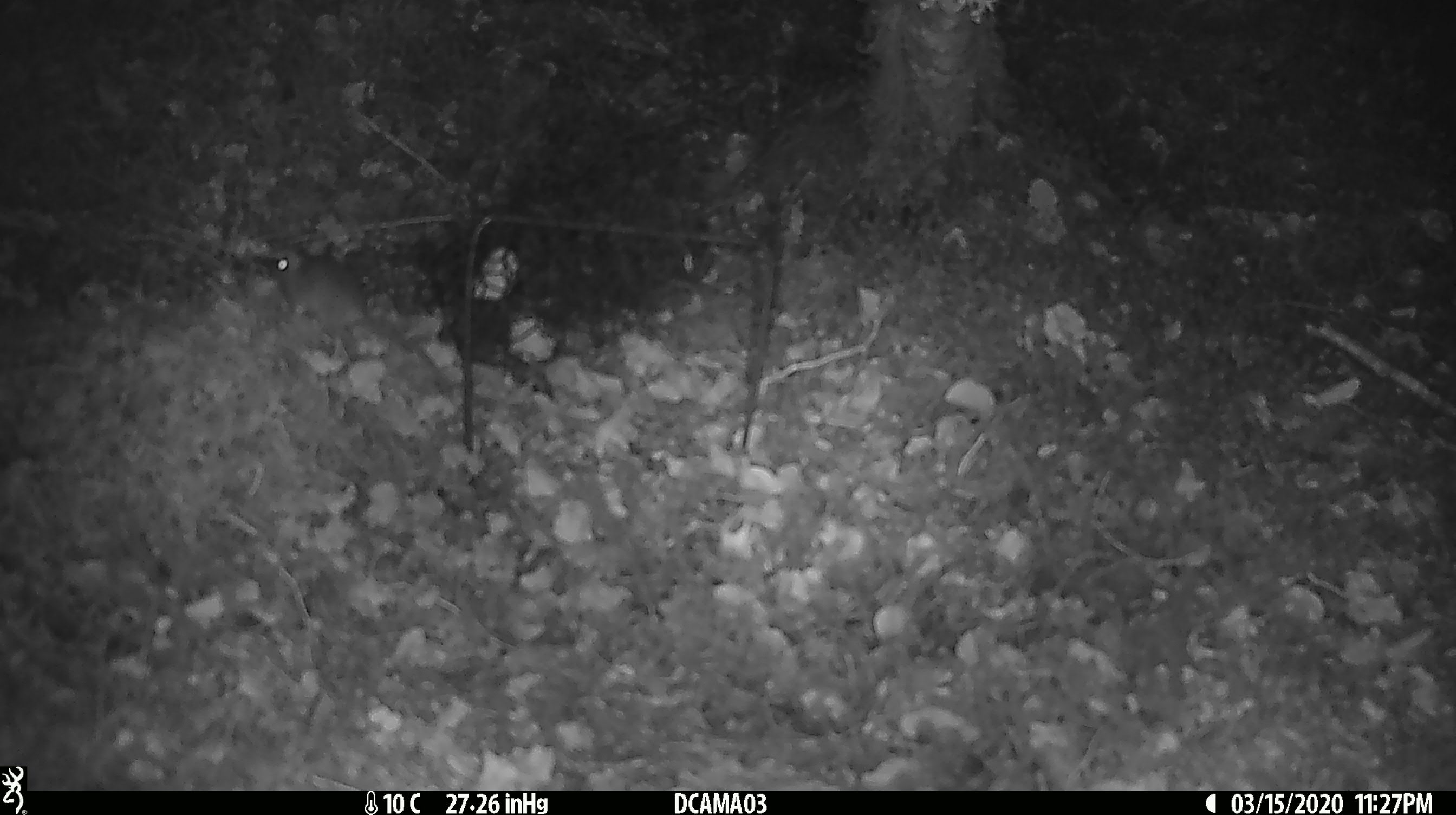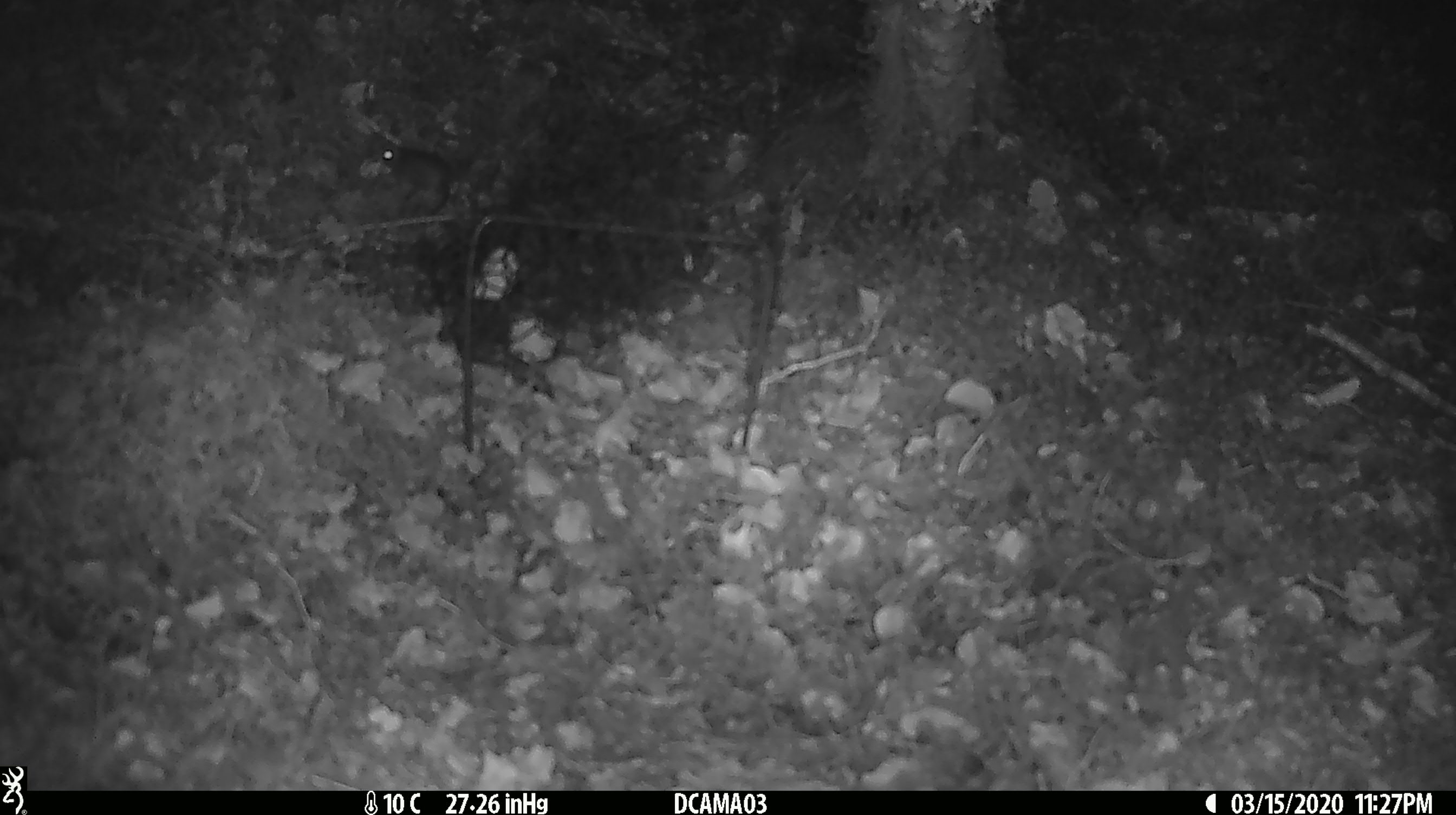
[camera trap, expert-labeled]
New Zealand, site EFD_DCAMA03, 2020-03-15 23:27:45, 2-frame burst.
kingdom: Animalia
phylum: Chordata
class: Mammalia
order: Rodentia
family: Muridae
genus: Mus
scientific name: Mus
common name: mouse